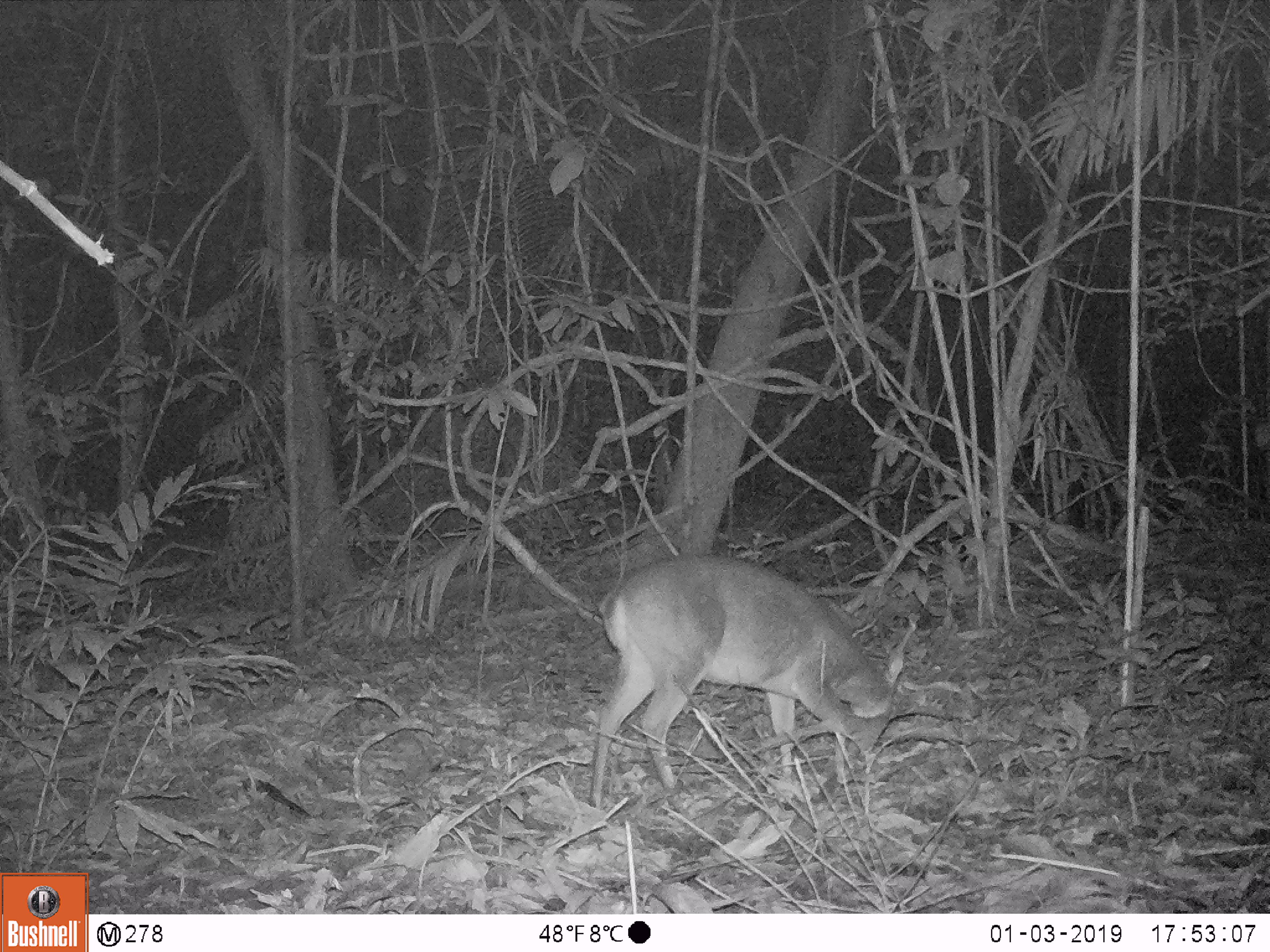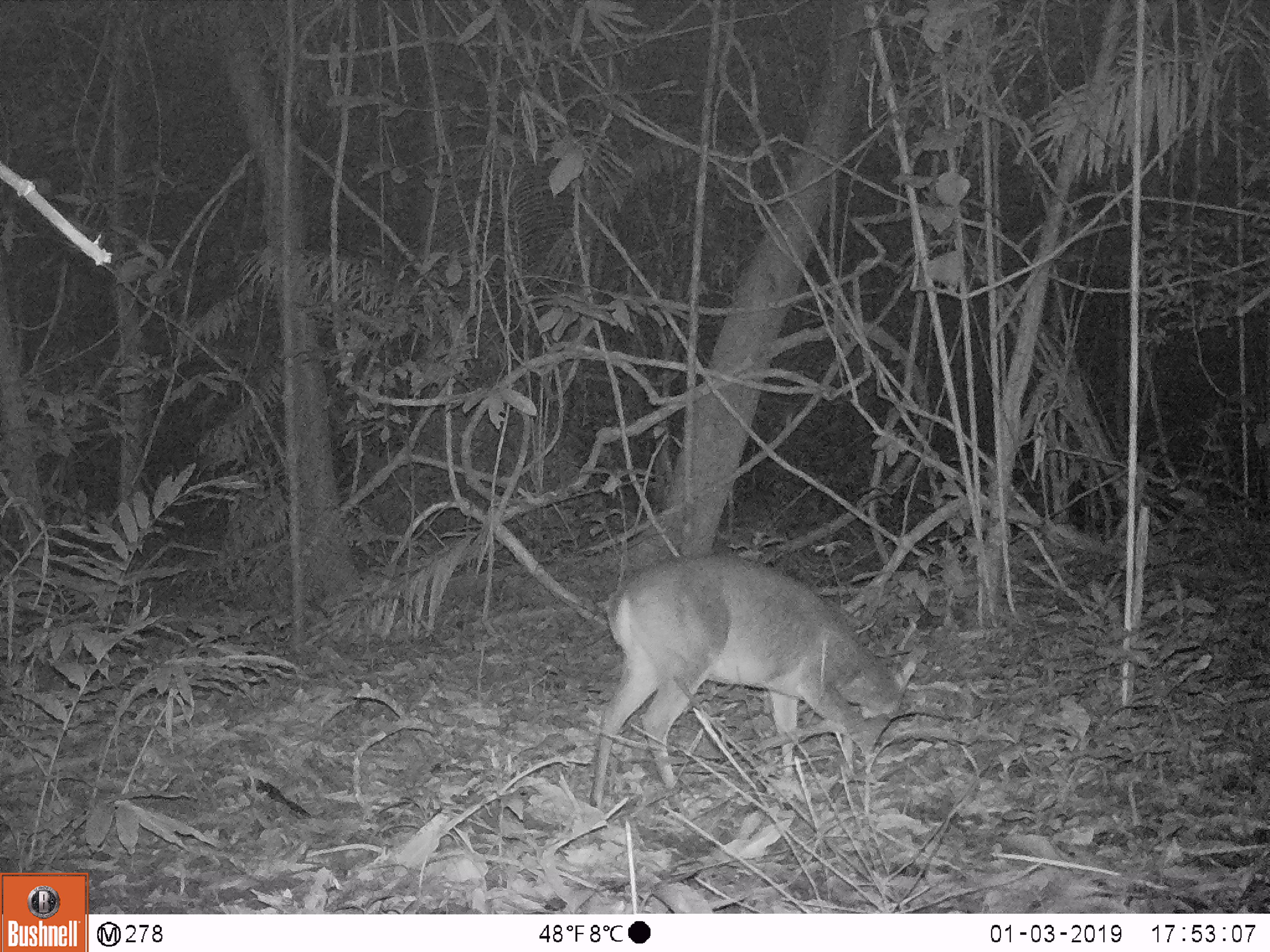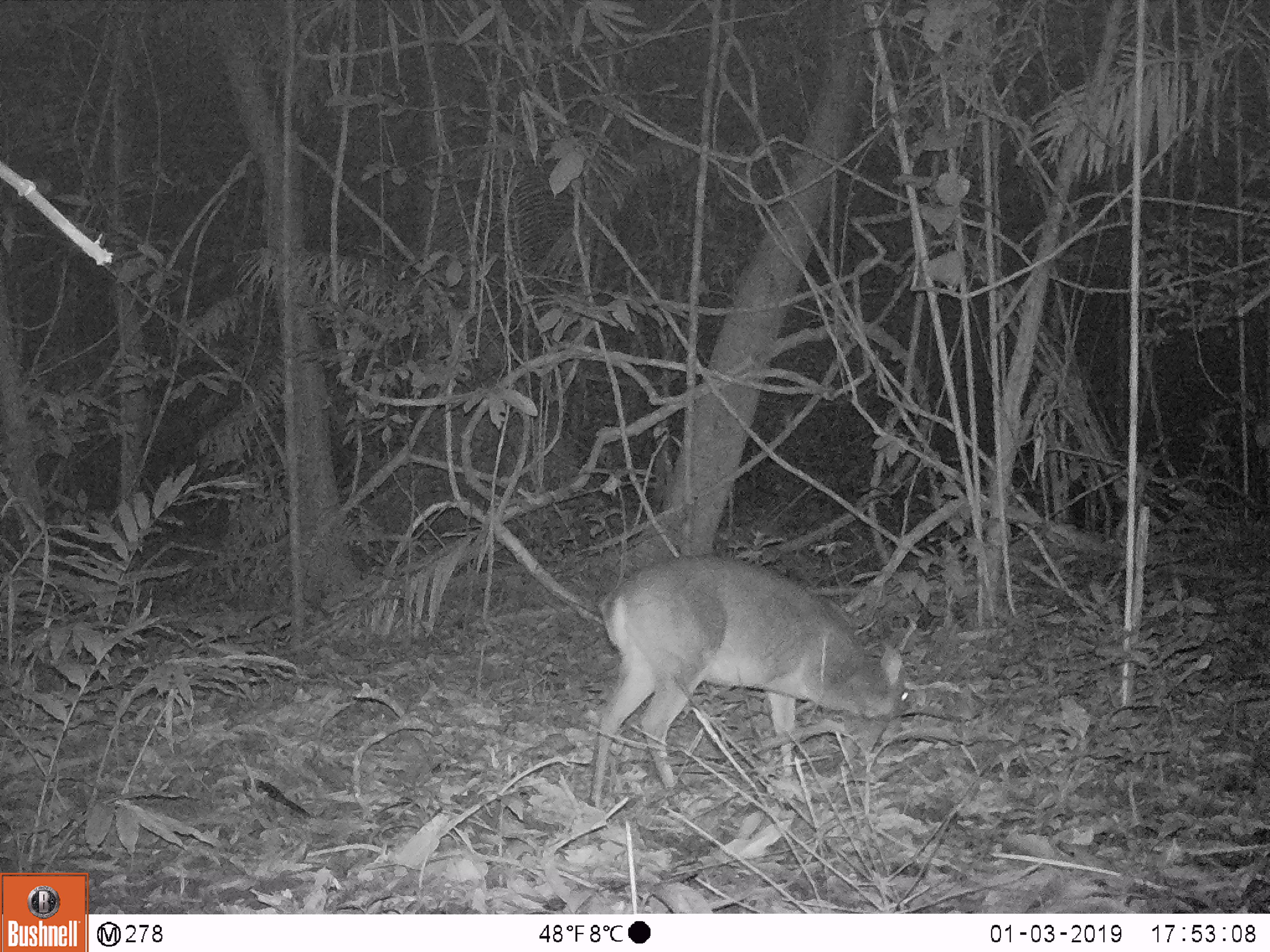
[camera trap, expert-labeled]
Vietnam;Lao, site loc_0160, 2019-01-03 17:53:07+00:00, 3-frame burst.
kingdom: Animalia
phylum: Chordata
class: Mammalia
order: Artiodactyla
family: Cervidae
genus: Muntiacus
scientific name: Muntiacus vuquangensis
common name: large-antlered muntjac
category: large antlered muntjac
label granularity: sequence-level